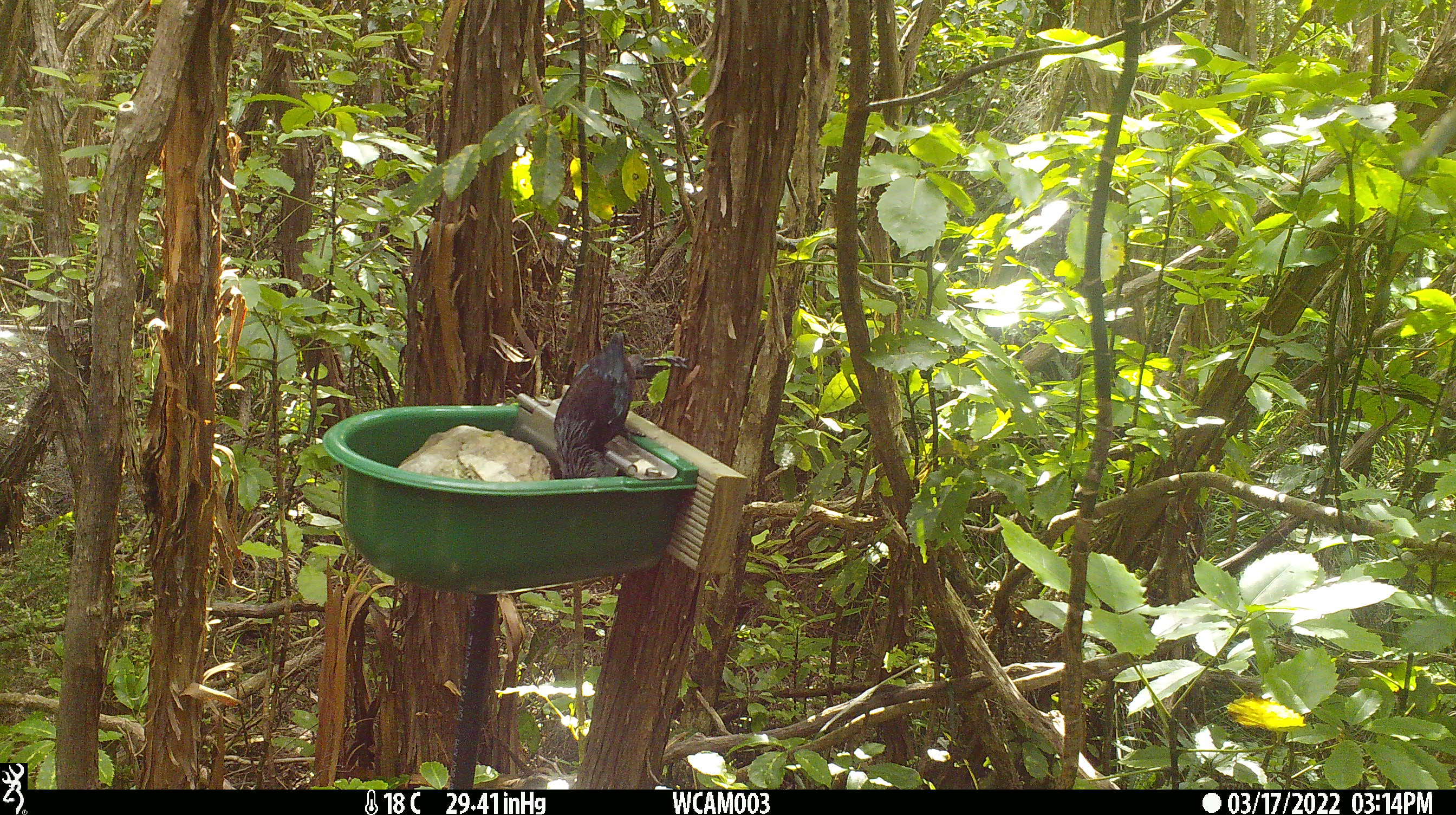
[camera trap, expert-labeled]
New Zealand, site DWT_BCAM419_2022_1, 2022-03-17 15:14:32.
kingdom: Animalia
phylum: Chordata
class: Aves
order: Passeriformes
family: Meliphagidae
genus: Prosthemadera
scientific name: Prosthemadera novaeseelandiae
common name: tui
Tui (Prosthemadera novaeseelandiae).